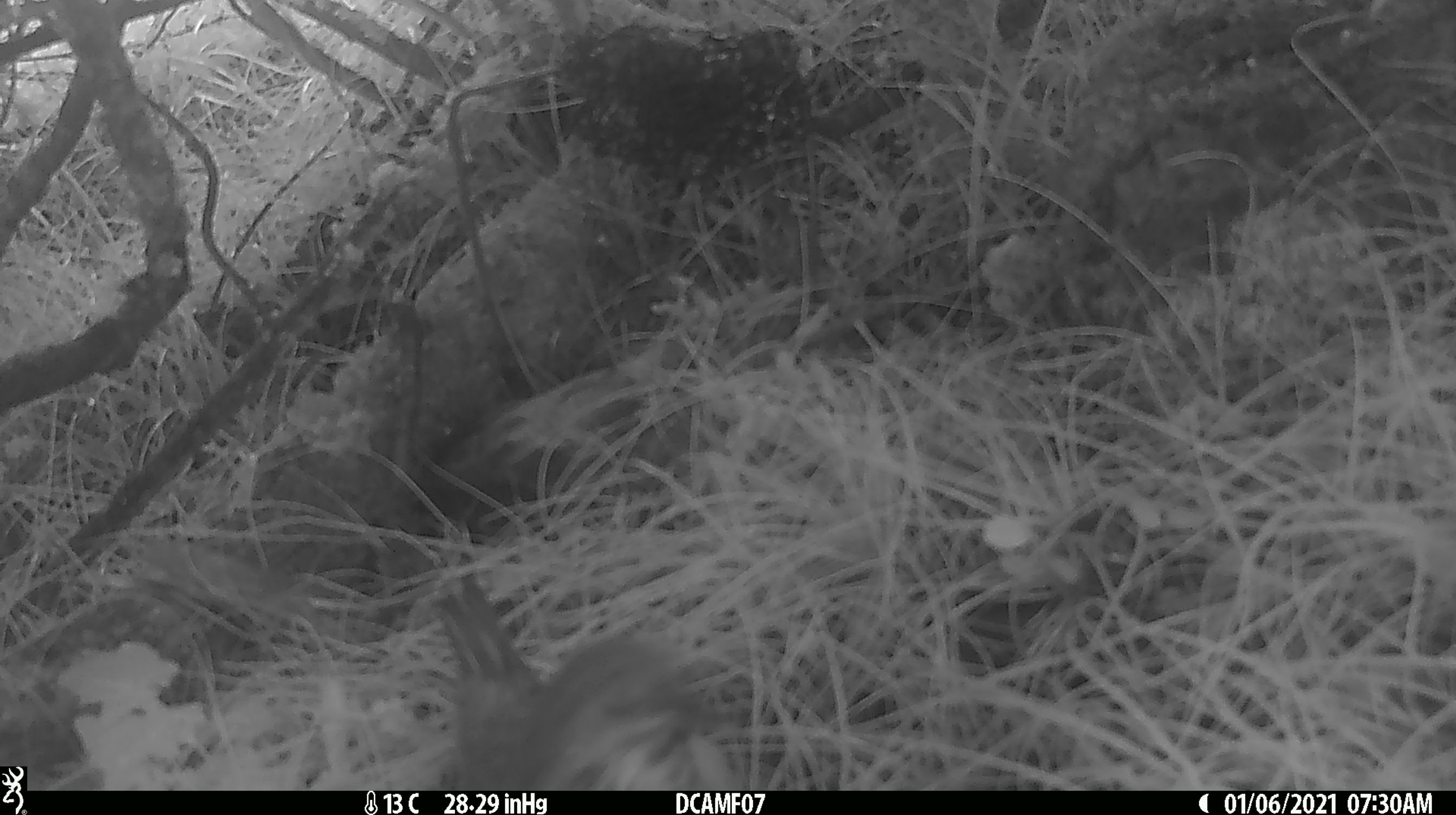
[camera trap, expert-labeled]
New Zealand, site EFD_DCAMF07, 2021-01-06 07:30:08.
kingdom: Animalia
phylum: Chordata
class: Aves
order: Passeriformes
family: Turdidae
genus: Turdus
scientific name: Turdus philomelos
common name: song thrush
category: thrush